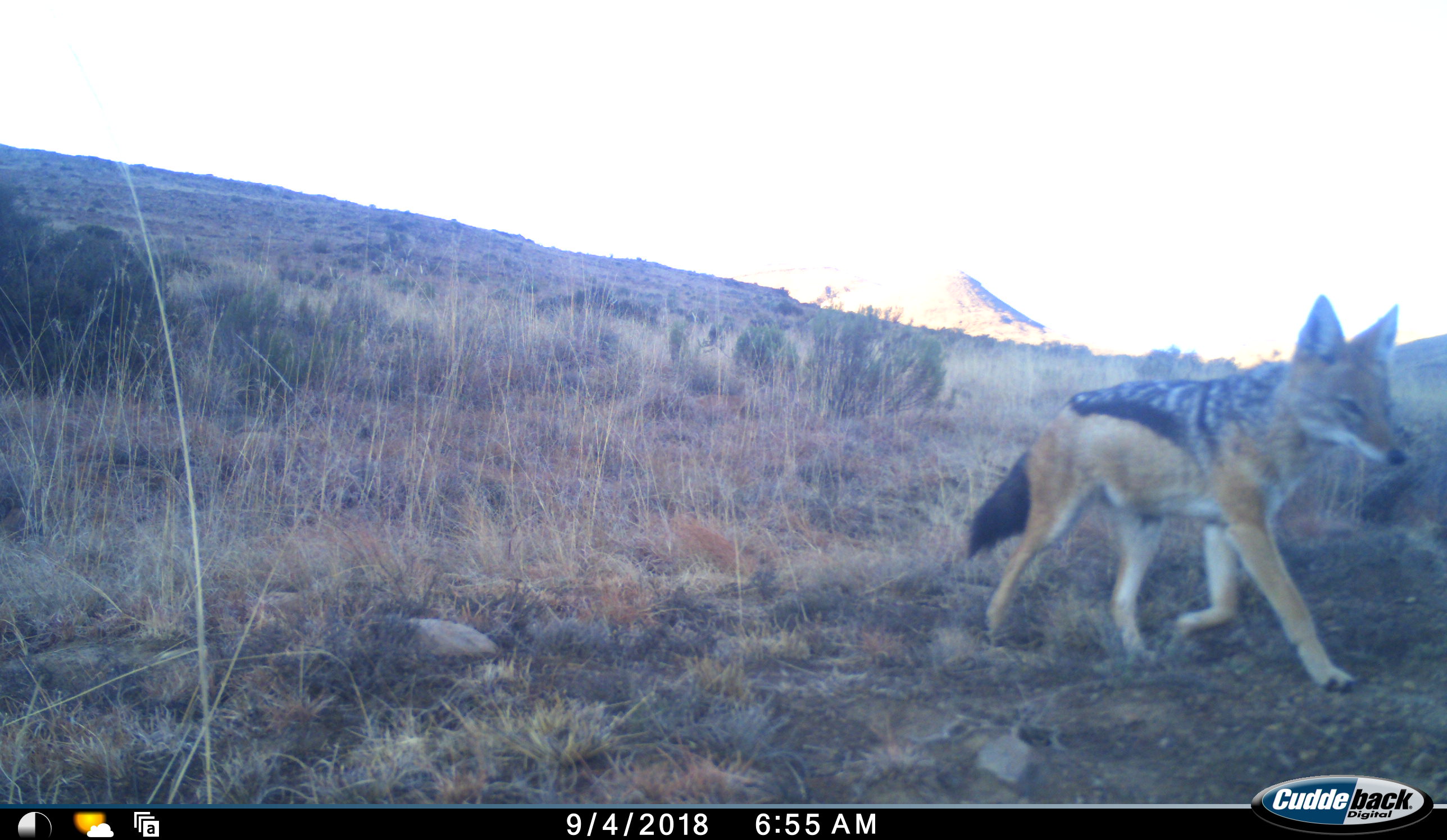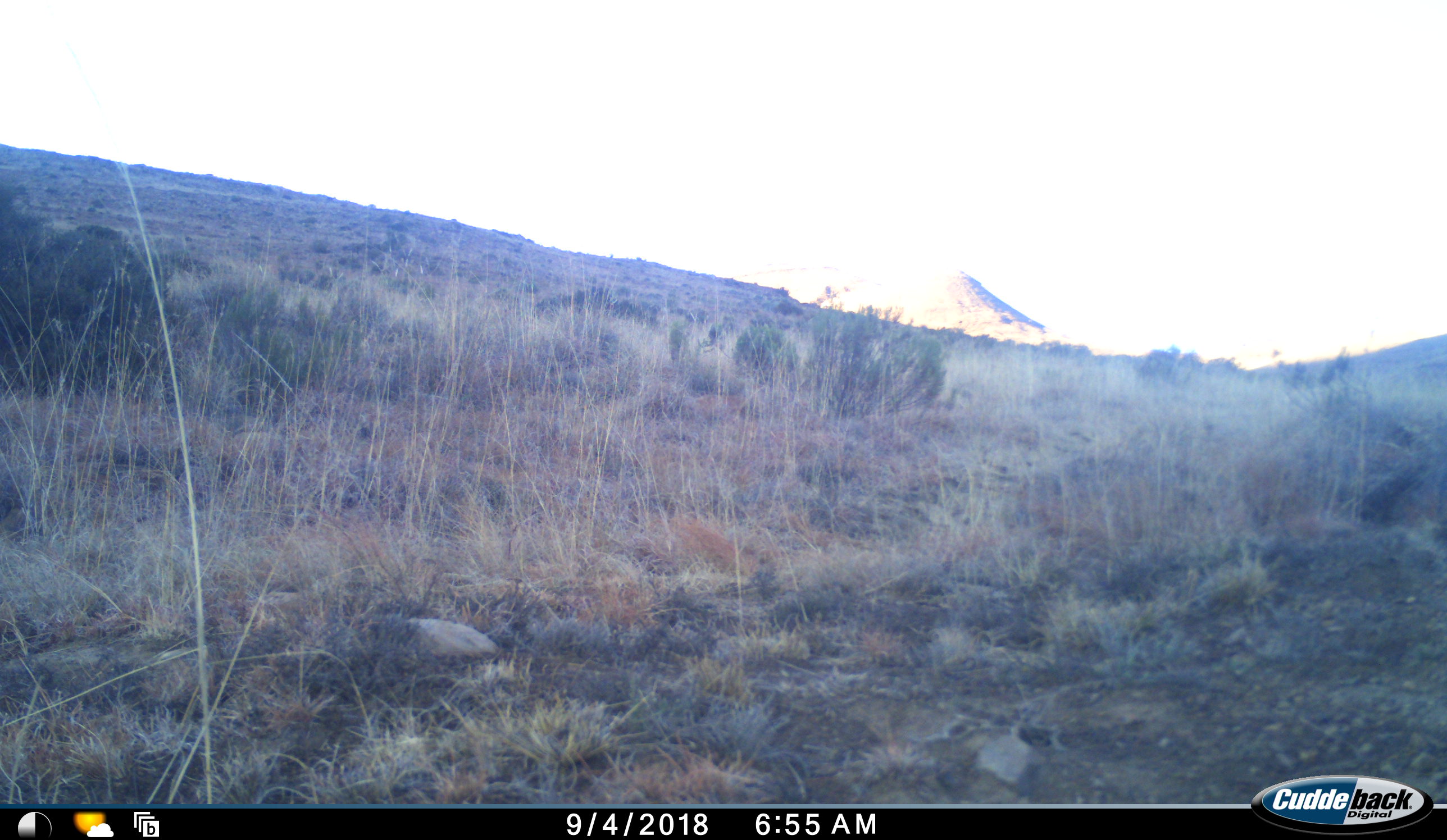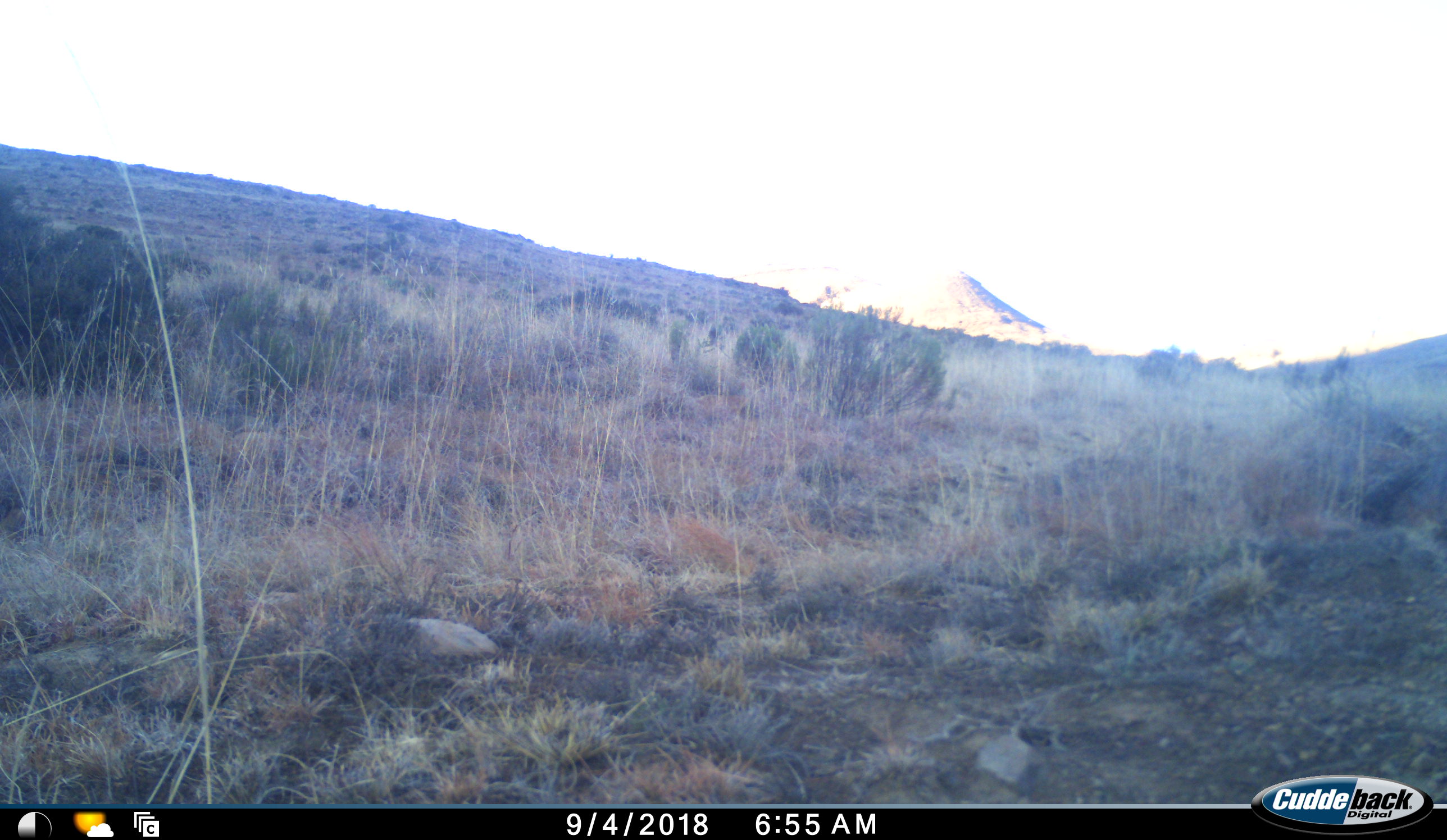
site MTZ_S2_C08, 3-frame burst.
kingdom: Animalia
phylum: Chordata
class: Mammalia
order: Carnivora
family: Canidae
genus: Lupulella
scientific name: Lupulella mesomelas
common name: black-backed jackal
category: jackalblackbacked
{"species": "jackalblackbacked (black-backed jackal) (Lupulella mesomelas)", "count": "1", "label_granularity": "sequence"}